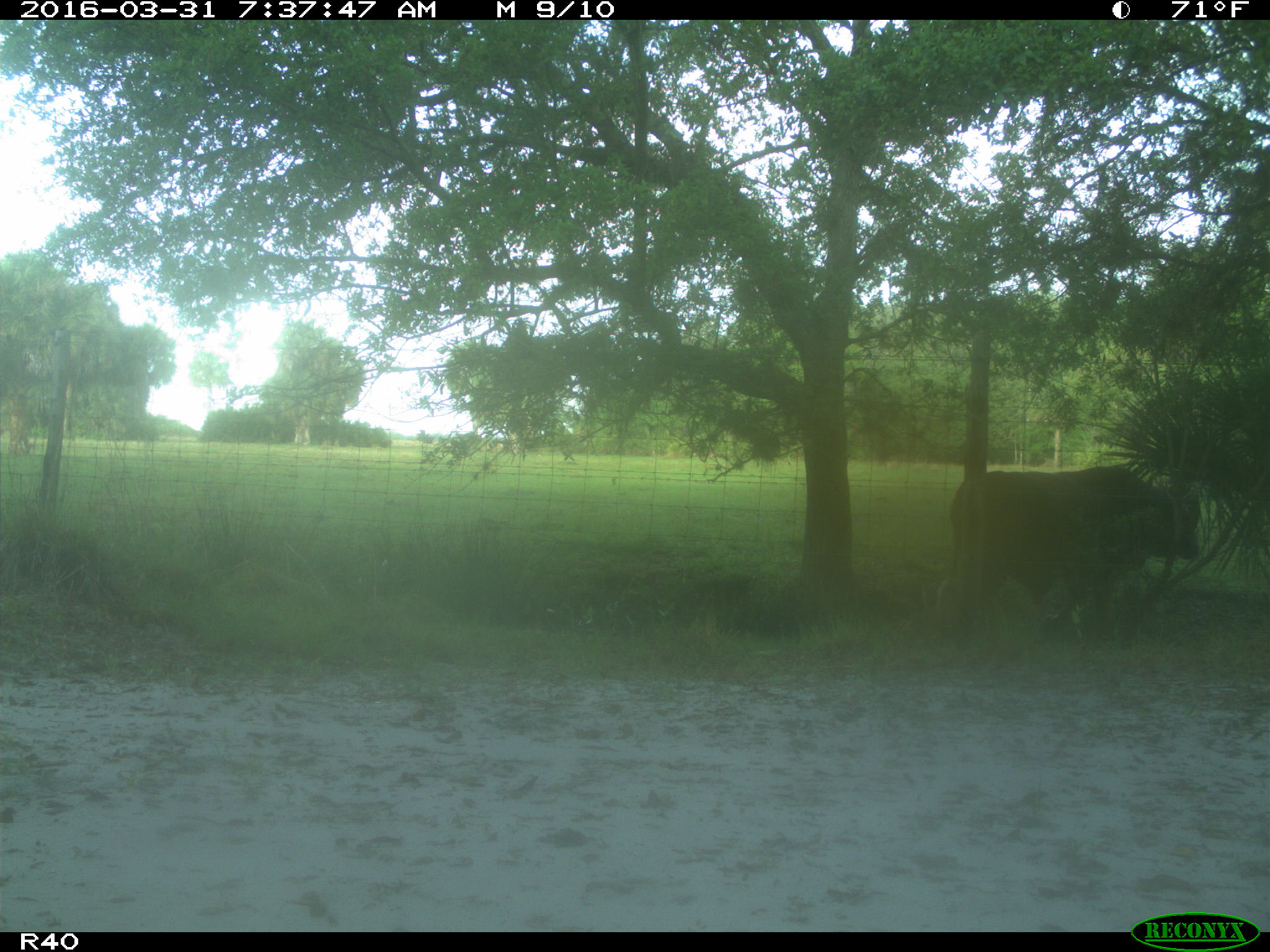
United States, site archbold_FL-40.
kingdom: Animalia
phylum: Chordata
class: Mammalia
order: Artiodactyla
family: Bovidae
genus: Bos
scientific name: Bos taurus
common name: domestic cow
Bos taurus (domestic cow).